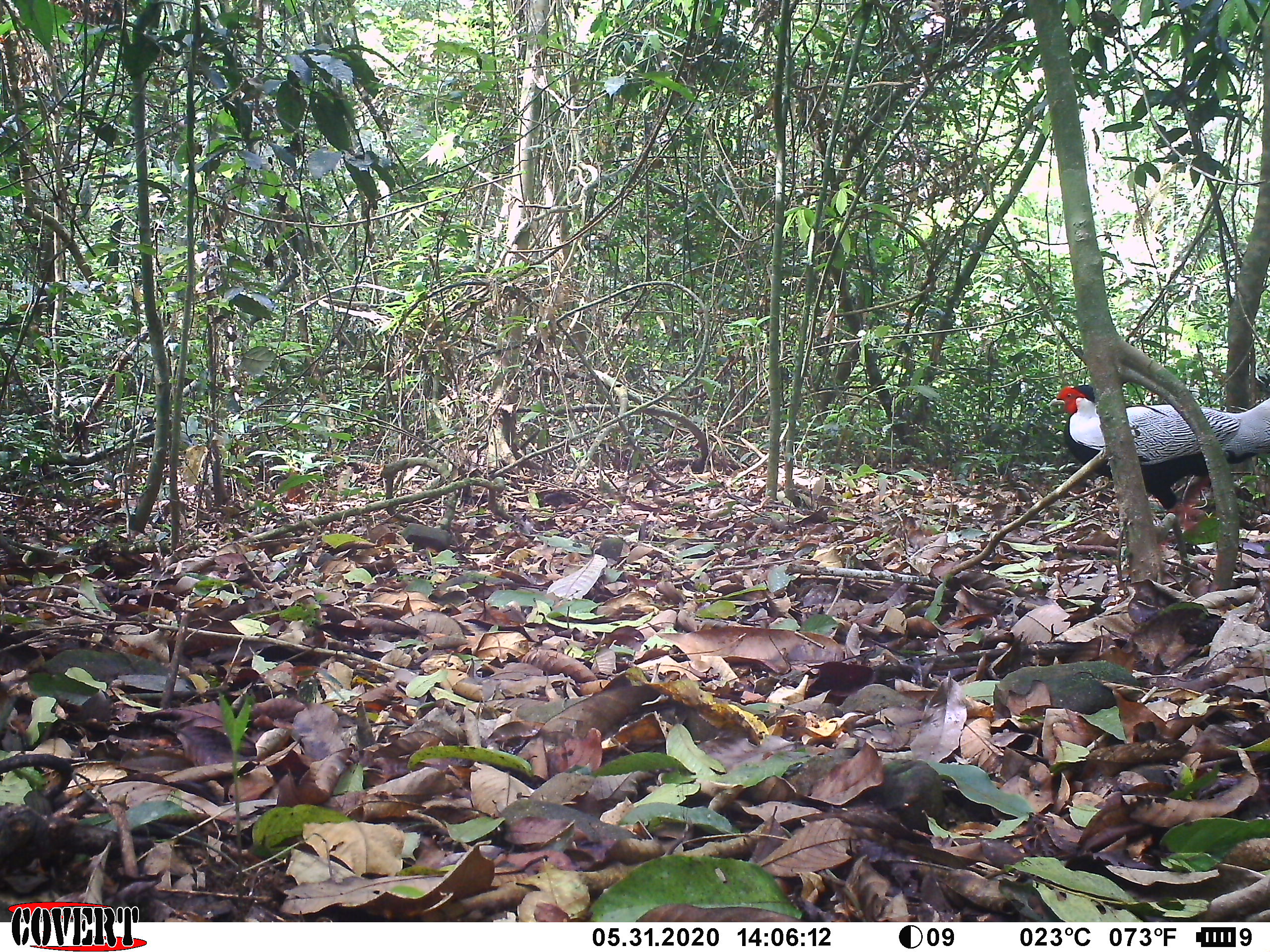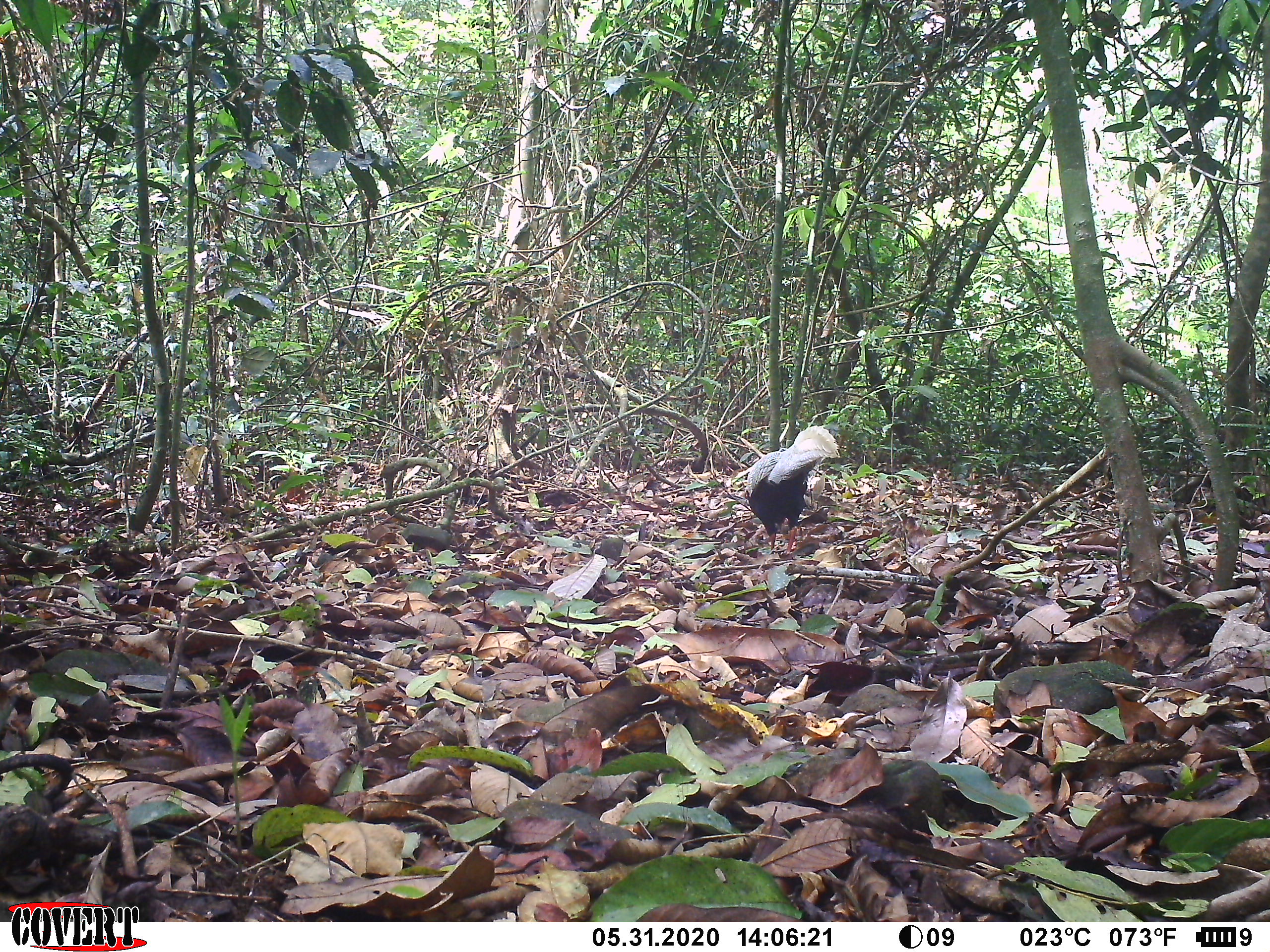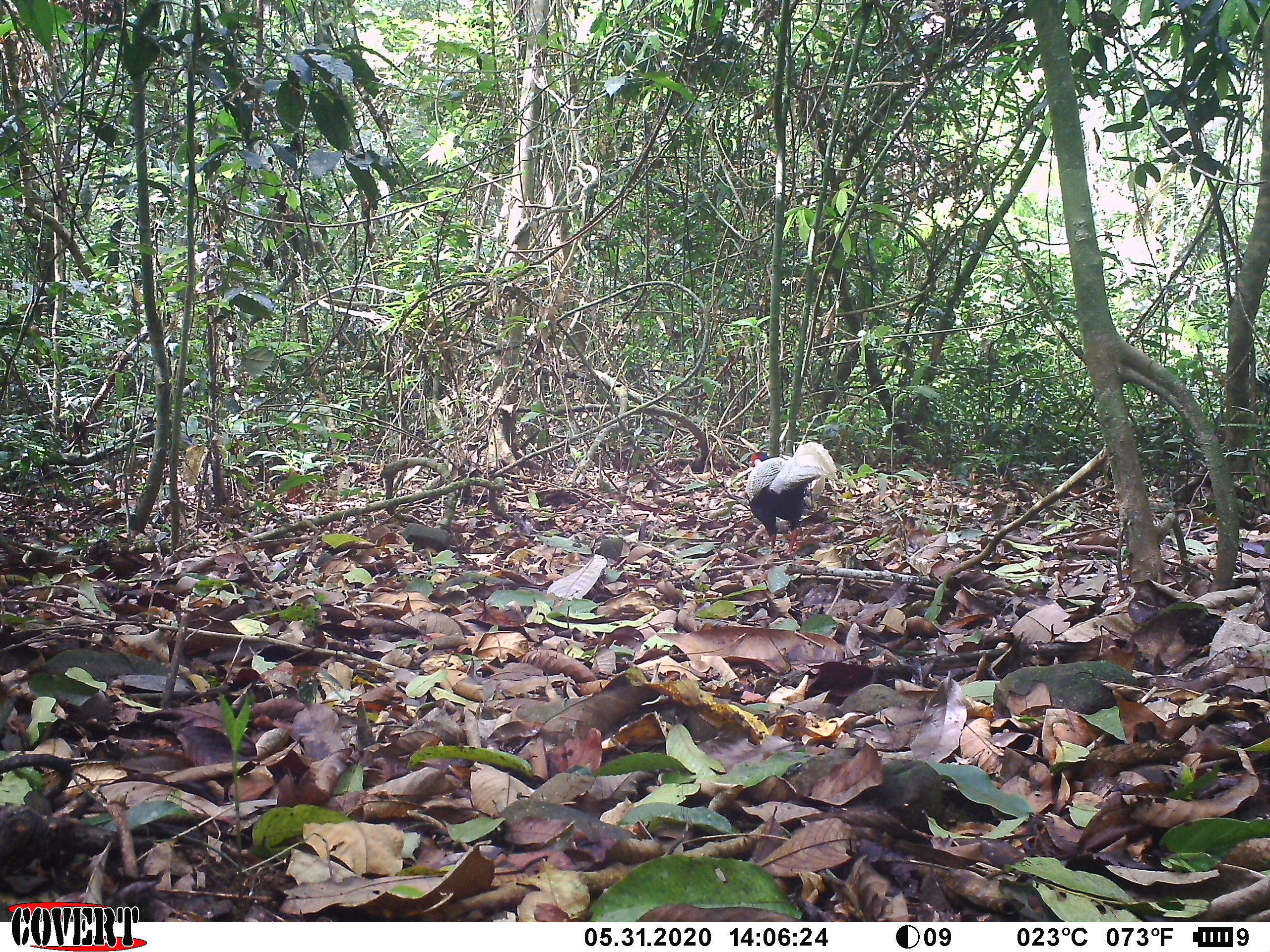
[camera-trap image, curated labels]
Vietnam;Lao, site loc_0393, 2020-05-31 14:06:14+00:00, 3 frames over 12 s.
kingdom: Animalia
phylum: Chordata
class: Aves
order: Galliformes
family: Phasianidae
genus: Lophura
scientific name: Lophura nycthemera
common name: silver pheasant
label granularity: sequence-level